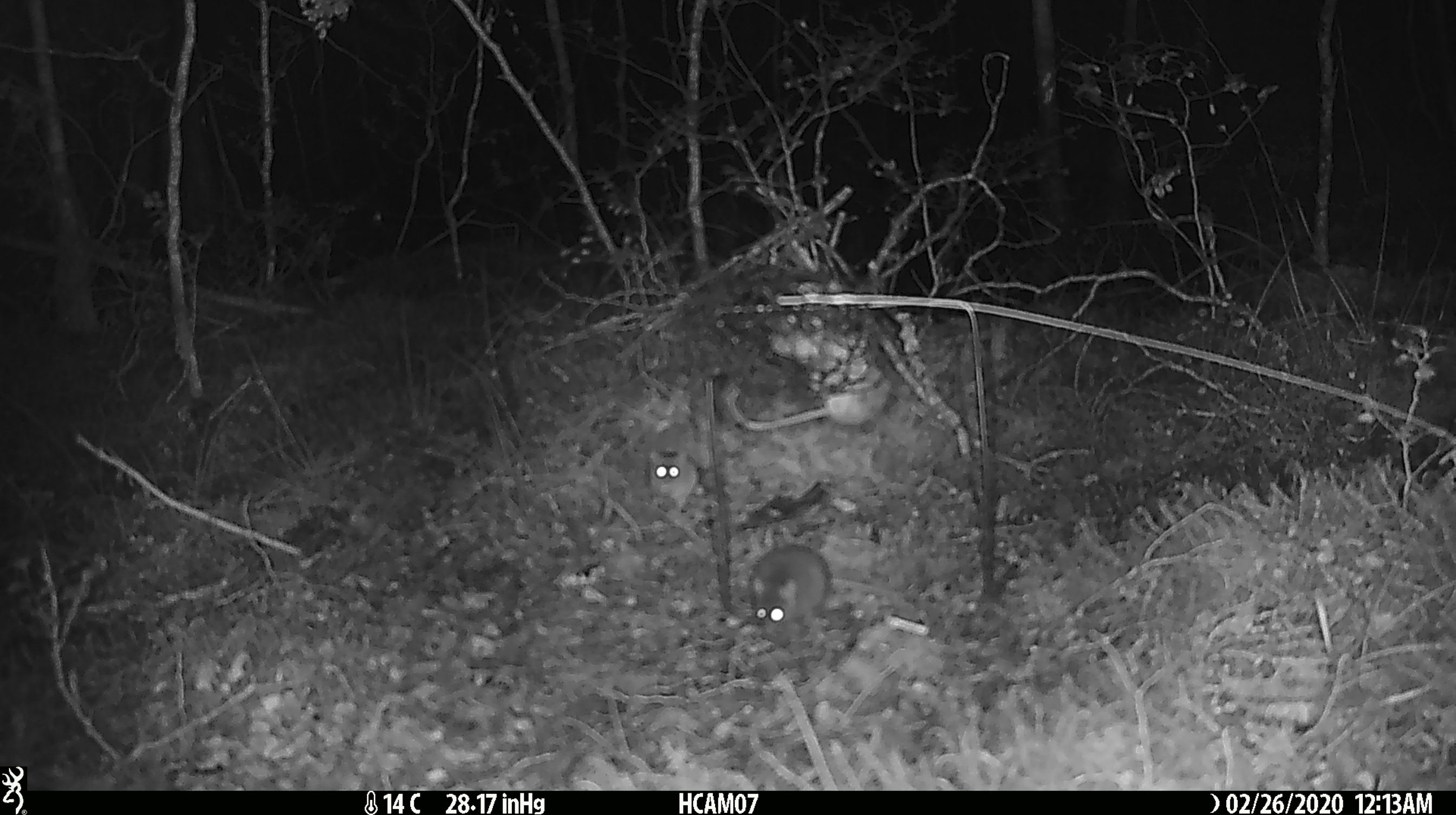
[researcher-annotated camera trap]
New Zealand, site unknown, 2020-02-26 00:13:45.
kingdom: Animalia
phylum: Chordata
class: Mammalia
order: Rodentia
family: Muridae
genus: Mus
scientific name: Mus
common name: mouse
Mouse (Mus).